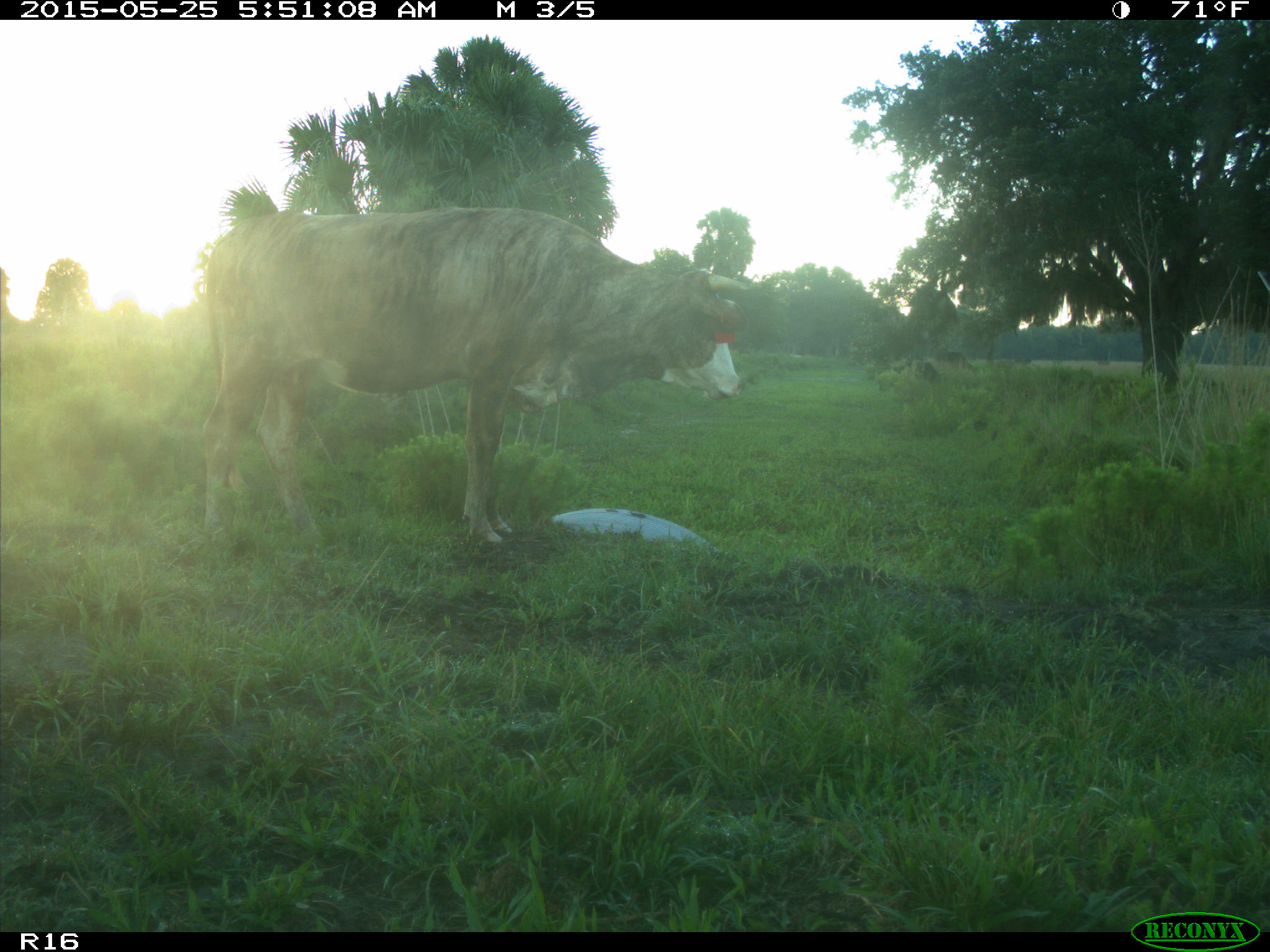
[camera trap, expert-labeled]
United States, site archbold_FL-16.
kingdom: Animalia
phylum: Chordata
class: Mammalia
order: Artiodactyla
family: Bovidae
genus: Bos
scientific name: Bos taurus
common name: domestic cow